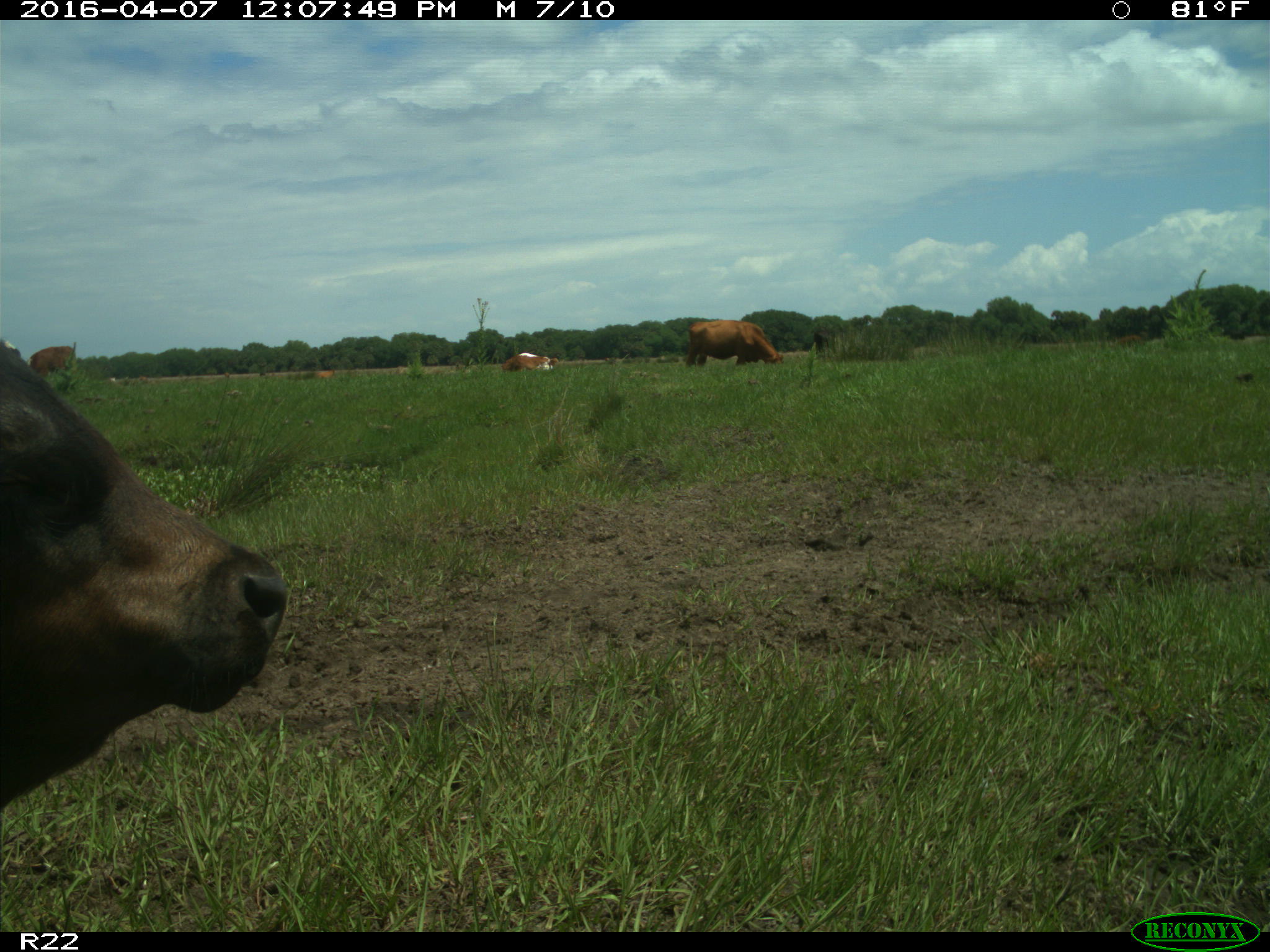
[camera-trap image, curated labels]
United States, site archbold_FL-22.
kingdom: Animalia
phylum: Chordata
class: Mammalia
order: Artiodactyla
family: Bovidae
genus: Bos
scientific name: Bos taurus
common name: domestic cow